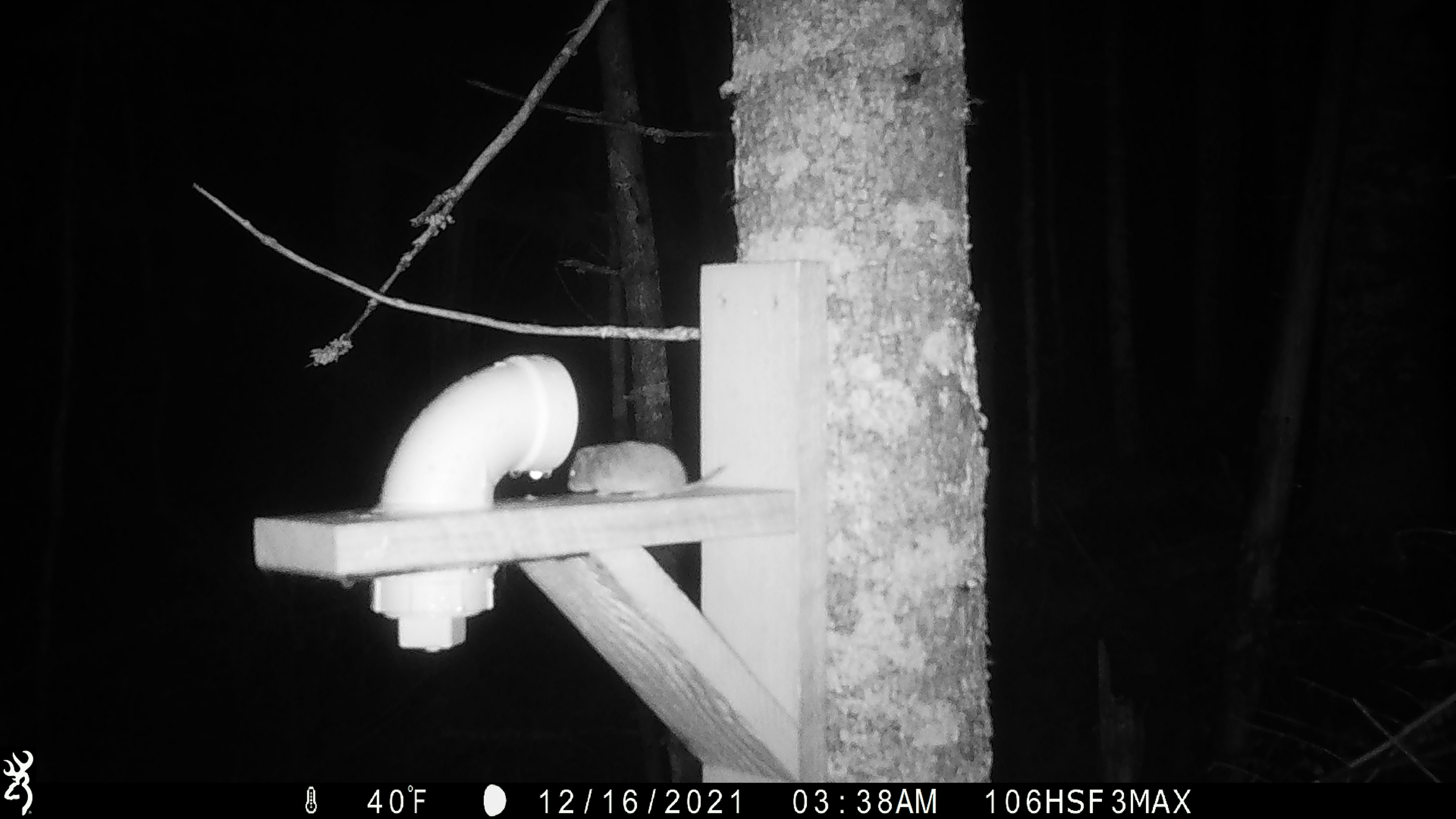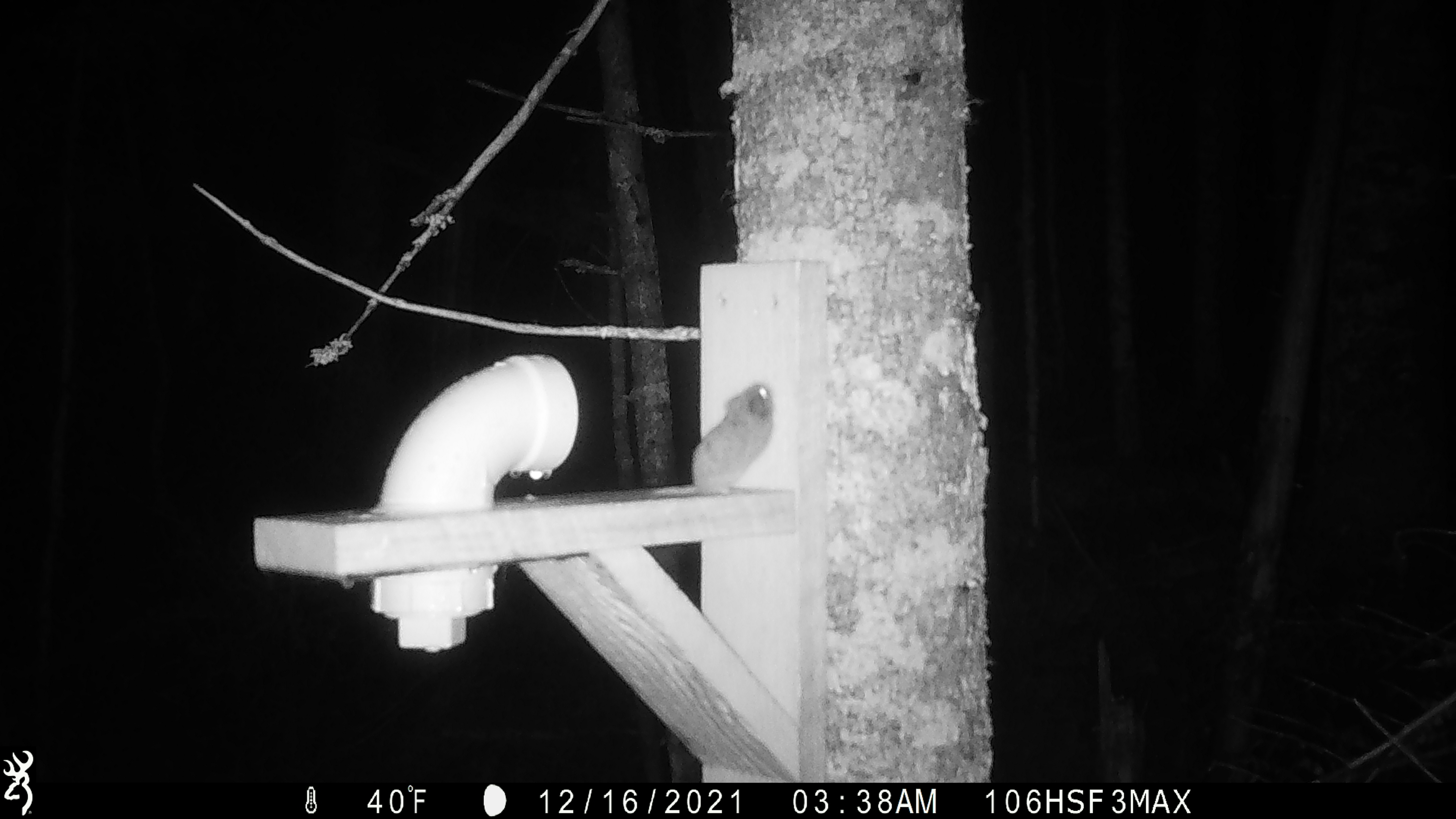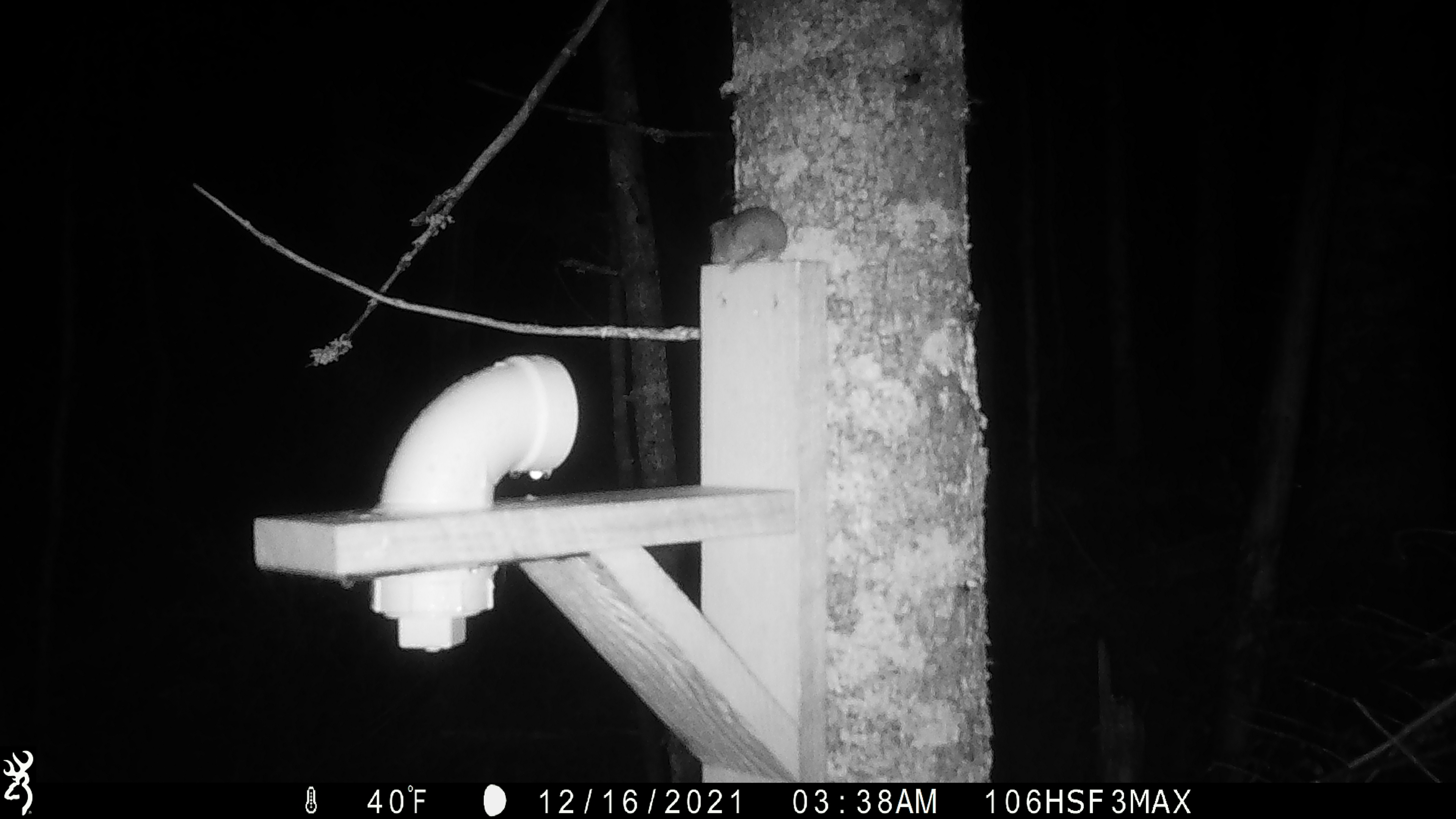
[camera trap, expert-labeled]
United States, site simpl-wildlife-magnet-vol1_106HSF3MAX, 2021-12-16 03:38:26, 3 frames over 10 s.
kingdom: Animalia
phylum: Chordata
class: Mammalia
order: Rodentia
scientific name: Rodentia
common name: mouse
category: mouse sp.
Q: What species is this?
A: Mouse sp. (mouse) (Rodentia).